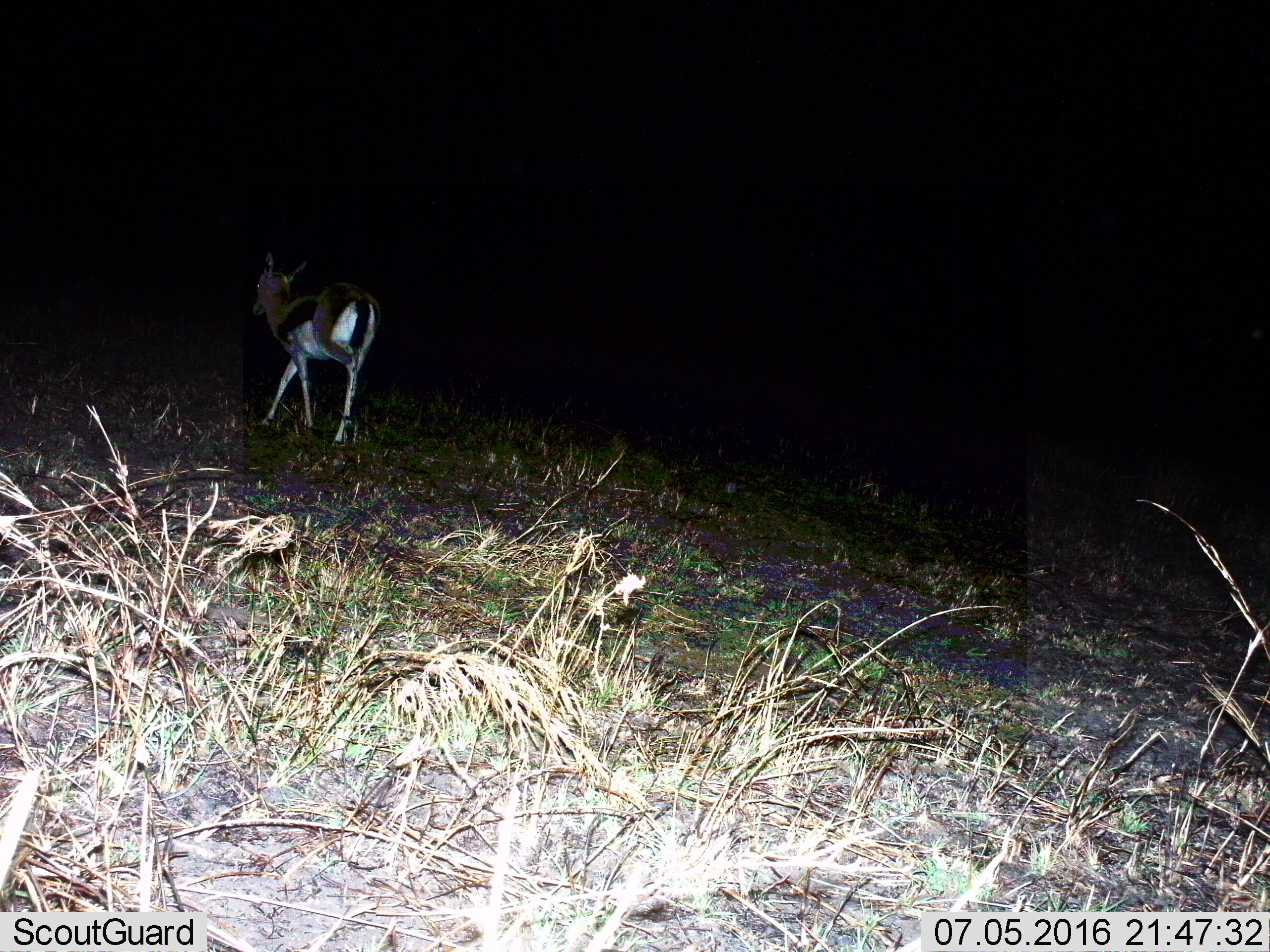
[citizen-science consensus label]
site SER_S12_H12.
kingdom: Animalia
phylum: Chordata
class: Mammalia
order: Artiodactyla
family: Bovidae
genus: Eudorcas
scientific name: Eudorcas thomsonii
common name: thomson's gazelle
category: gazellethomsons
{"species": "gazellethomsons (thomson's gazelle) (Eudorcas thomsonii)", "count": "1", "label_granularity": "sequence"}